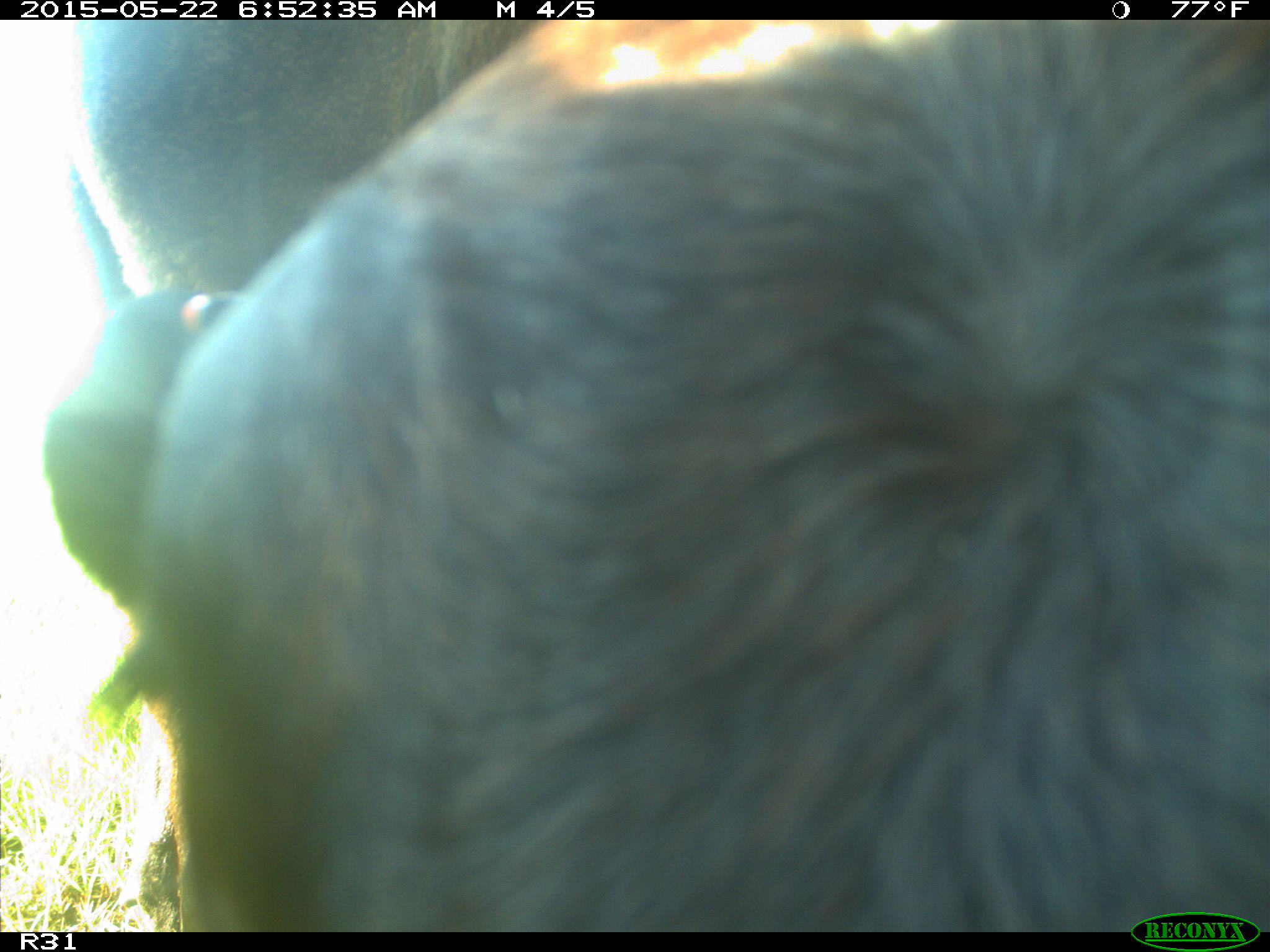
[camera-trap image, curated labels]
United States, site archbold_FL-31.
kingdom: Animalia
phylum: Chordata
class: Mammalia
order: Artiodactyla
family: Bovidae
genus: Bos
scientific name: Bos taurus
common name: domestic cow